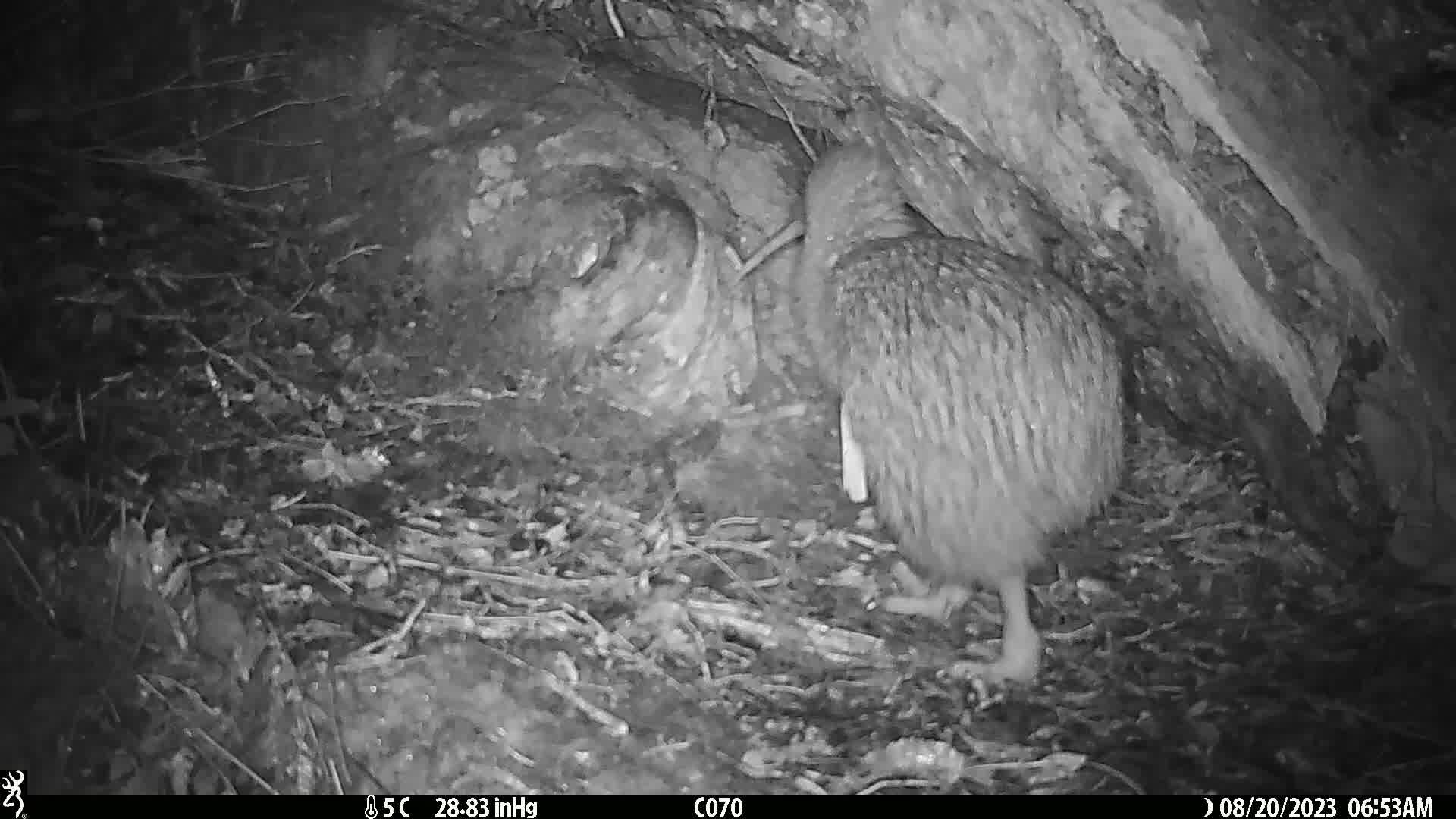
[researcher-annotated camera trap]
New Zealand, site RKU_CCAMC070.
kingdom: Animalia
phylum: Chordata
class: Aves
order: Apterygiformes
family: Apterygidae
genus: Apteryx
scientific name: Apteryx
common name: kiwi